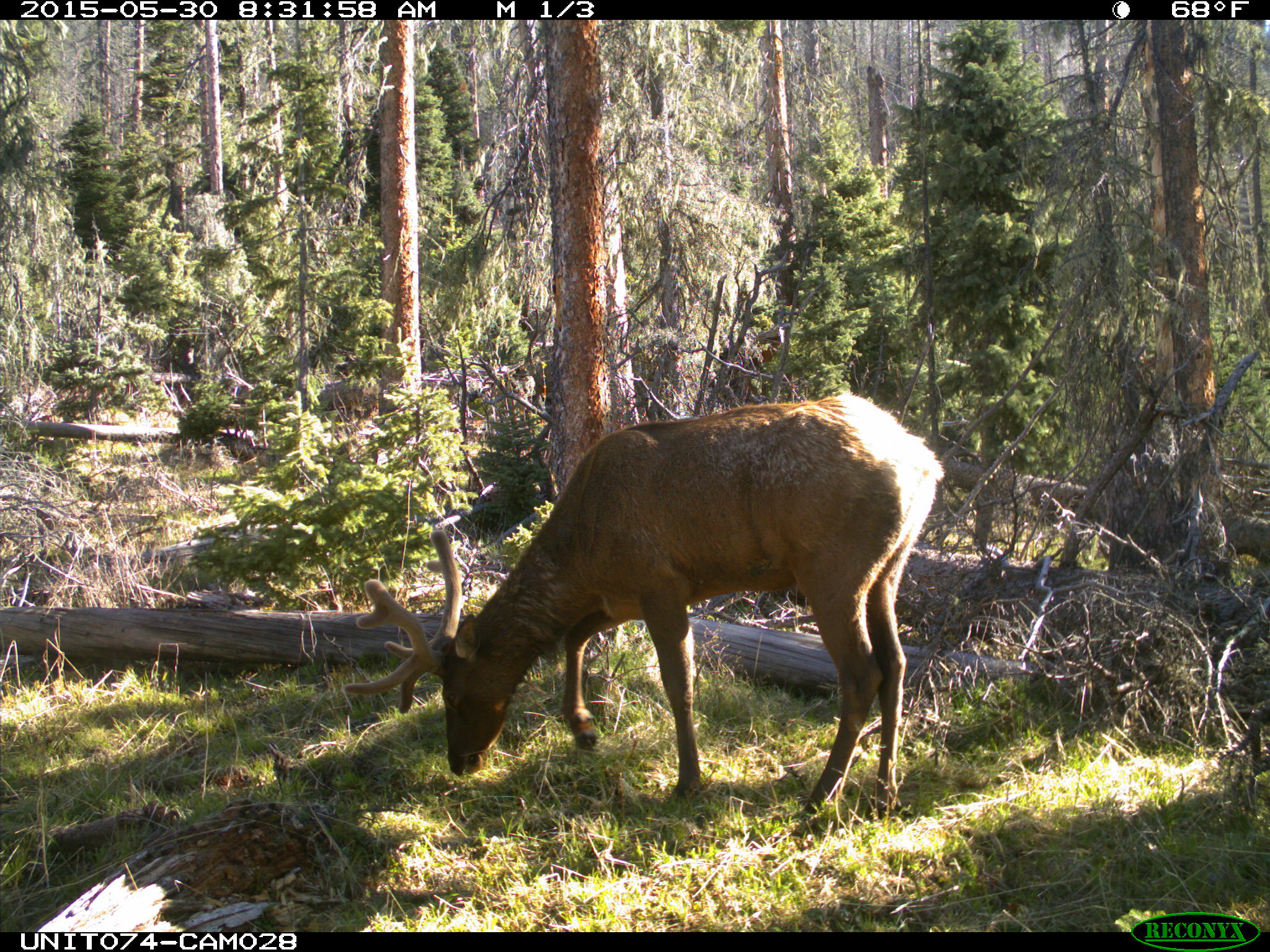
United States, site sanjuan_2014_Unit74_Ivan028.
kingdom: Animalia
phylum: Chordata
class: Mammalia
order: Artiodactyla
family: Cervidae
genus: Cervus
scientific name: Cervus elaphus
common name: red deer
Cervus elaphus (red deer).